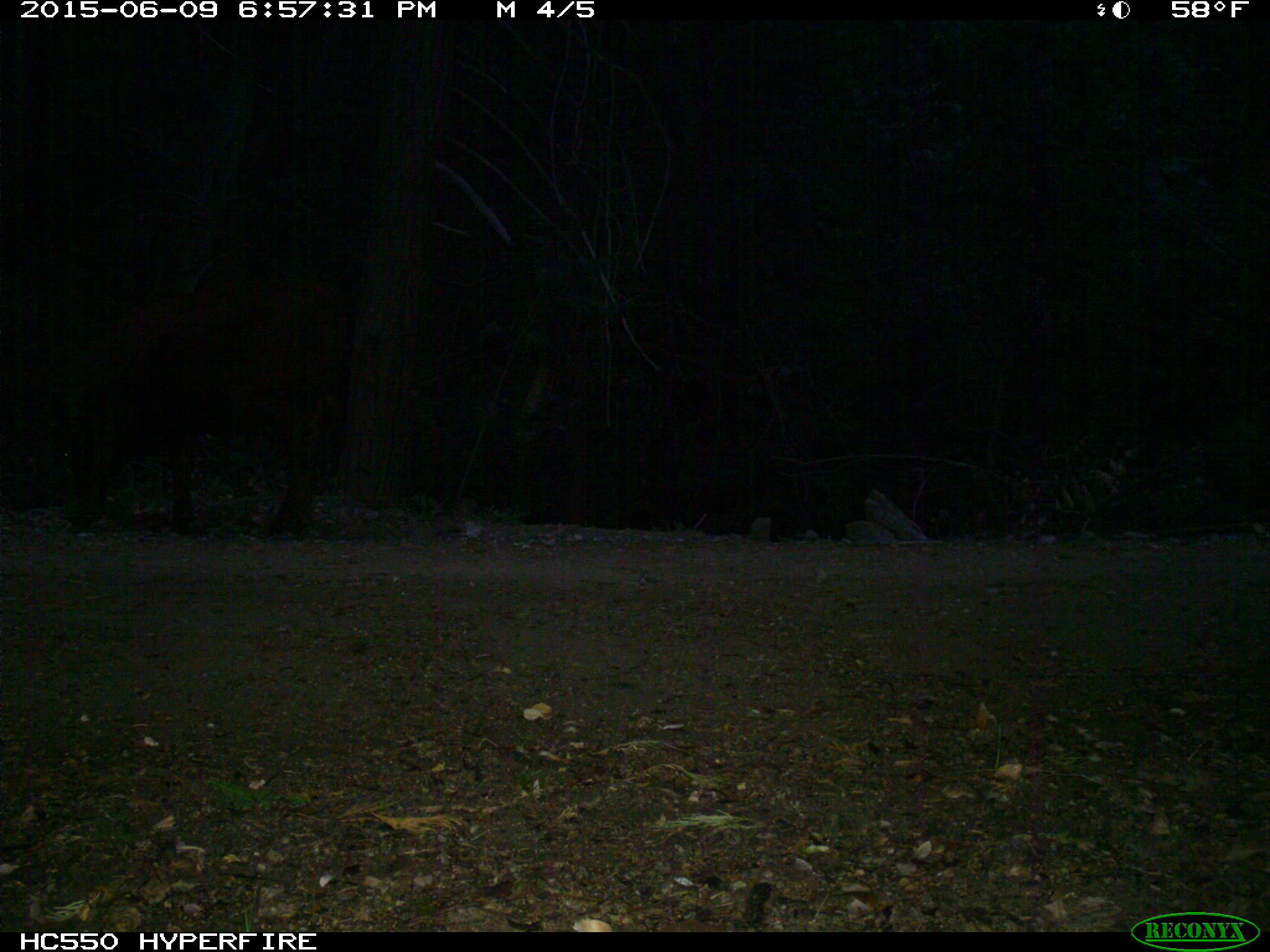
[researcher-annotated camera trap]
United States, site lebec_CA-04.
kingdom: Animalia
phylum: Chordata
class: Mammalia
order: Artiodactyla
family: Bovidae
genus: Bos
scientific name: Bos taurus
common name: domestic cow